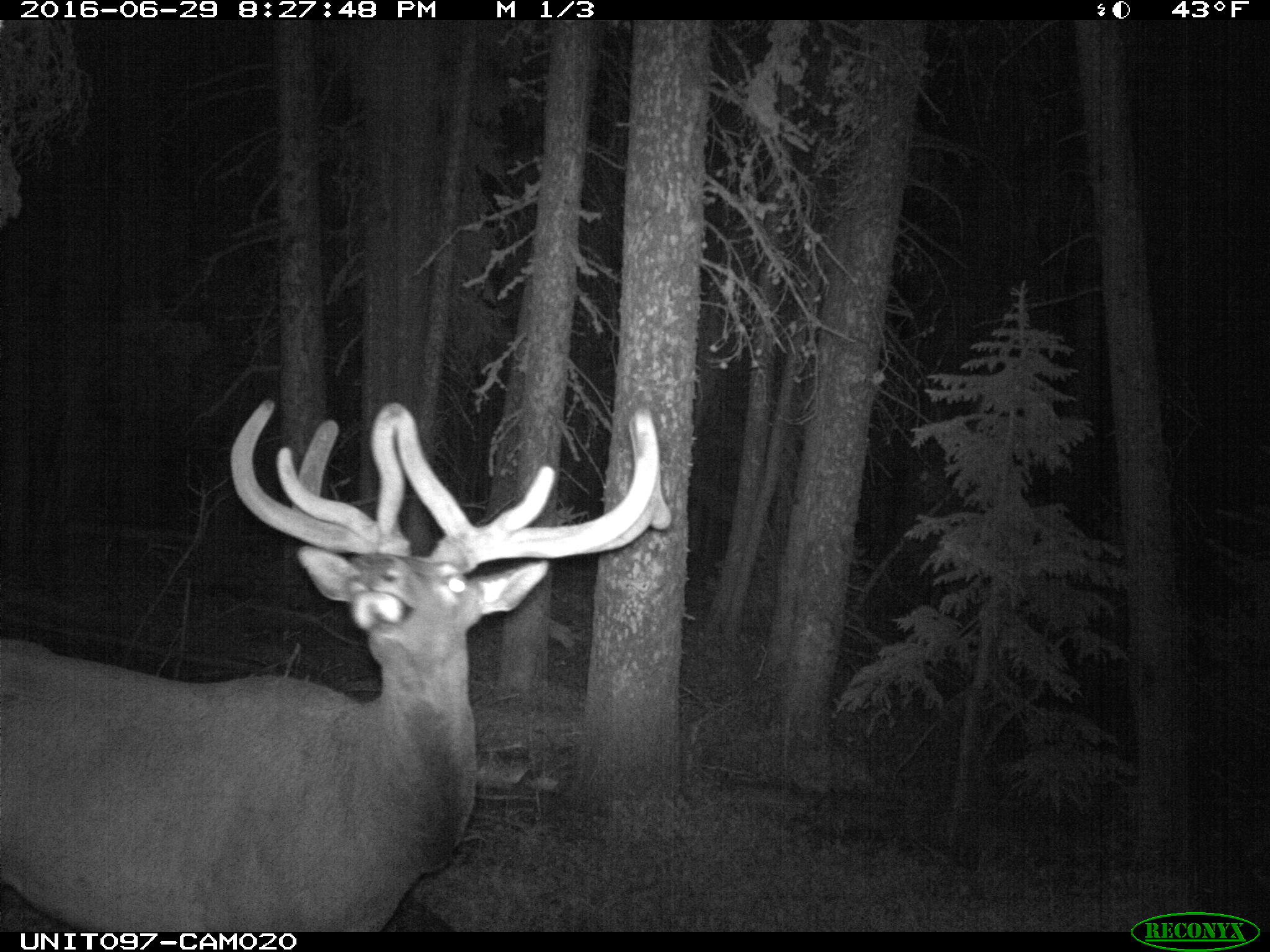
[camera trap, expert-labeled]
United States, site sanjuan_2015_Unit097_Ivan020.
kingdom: Animalia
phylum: Chordata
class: Mammalia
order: Artiodactyla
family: Cervidae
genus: Cervus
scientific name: Cervus elaphus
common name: red deer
Cervus elaphus (red deer).